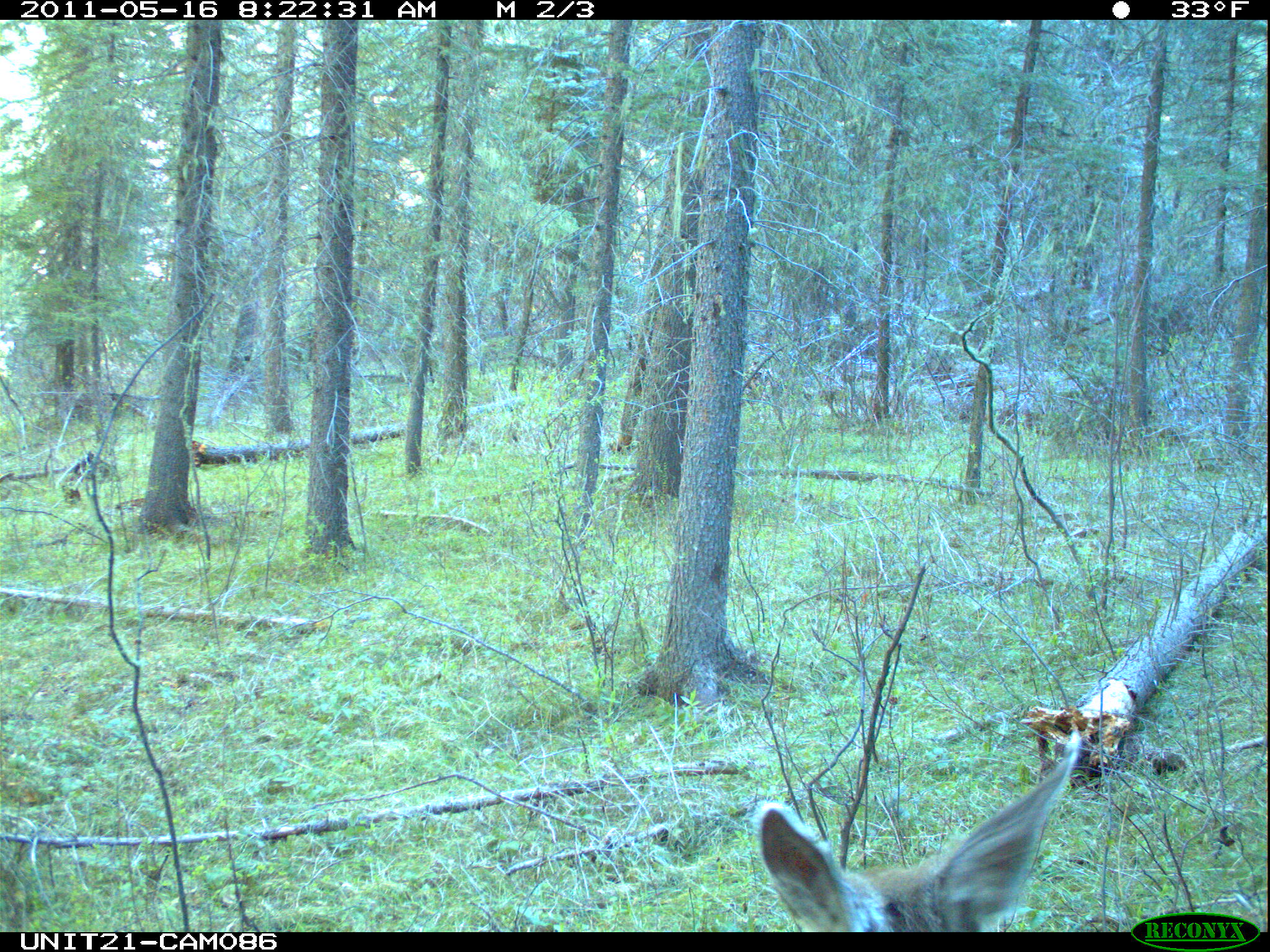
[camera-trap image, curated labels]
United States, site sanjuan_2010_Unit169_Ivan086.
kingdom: Animalia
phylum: Chordata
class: Mammalia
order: Artiodactyla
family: Cervidae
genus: Odocoileus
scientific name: Odocoileus hemionus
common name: mule deer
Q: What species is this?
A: Odocoileus hemionus (mule deer).